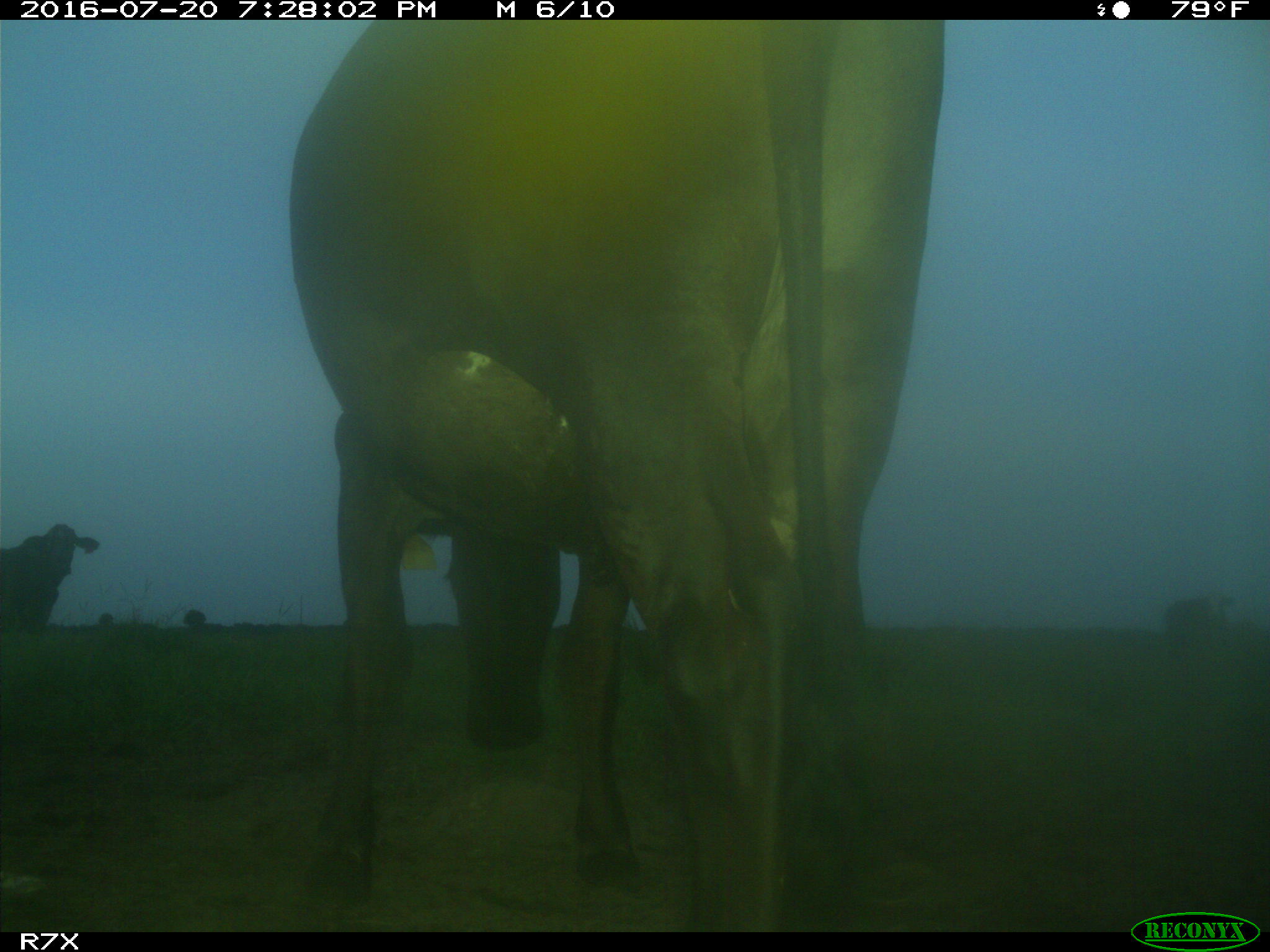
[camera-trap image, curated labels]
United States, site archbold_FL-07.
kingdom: Animalia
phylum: Chordata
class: Mammalia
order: Artiodactyla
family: Bovidae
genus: Bos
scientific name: Bos taurus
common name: domestic cow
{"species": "Bos taurus (domestic cow)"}